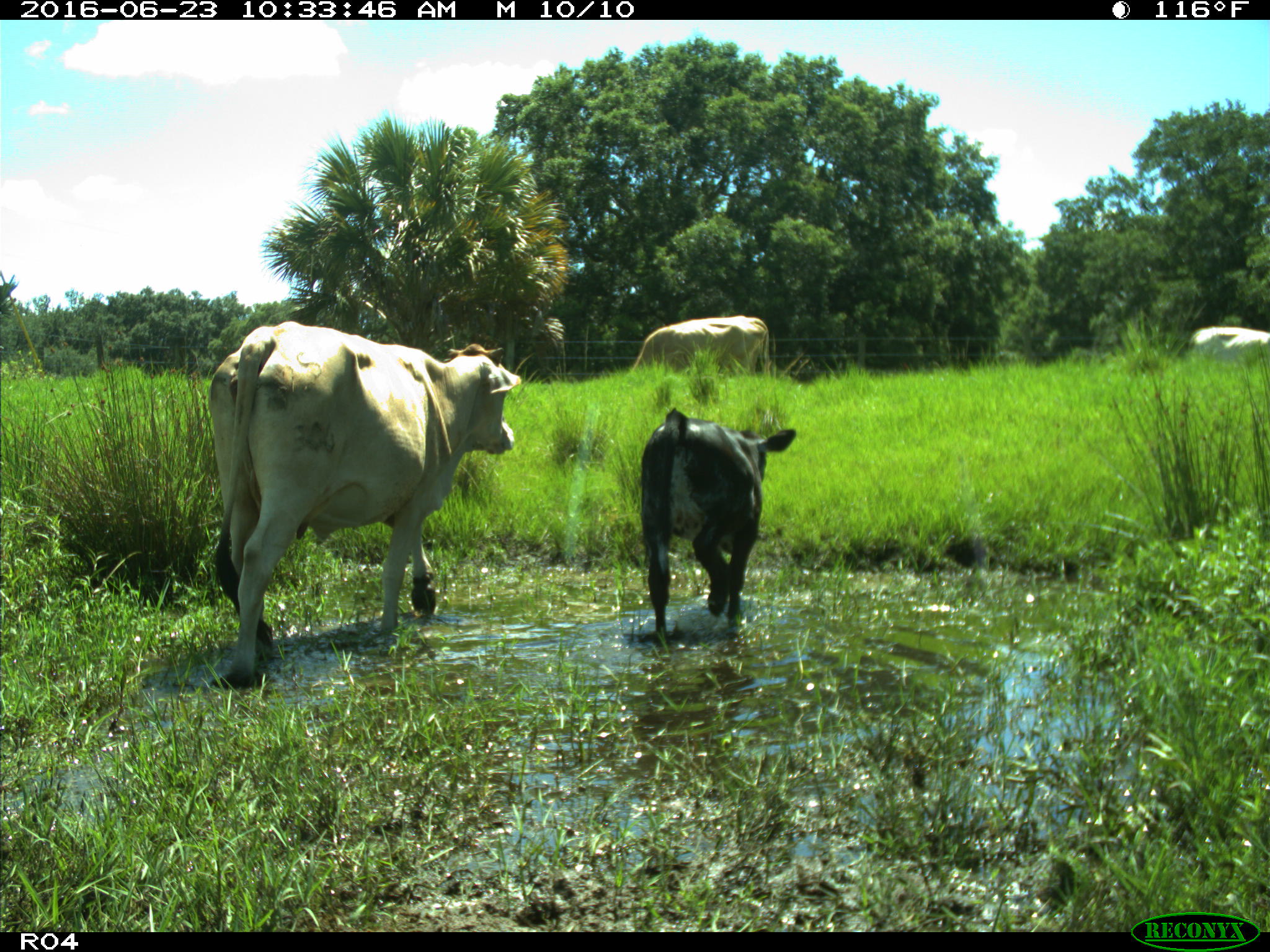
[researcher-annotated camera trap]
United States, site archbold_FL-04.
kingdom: Animalia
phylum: Chordata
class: Mammalia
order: Artiodactyla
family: Bovidae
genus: Bos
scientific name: Bos taurus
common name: domestic cow